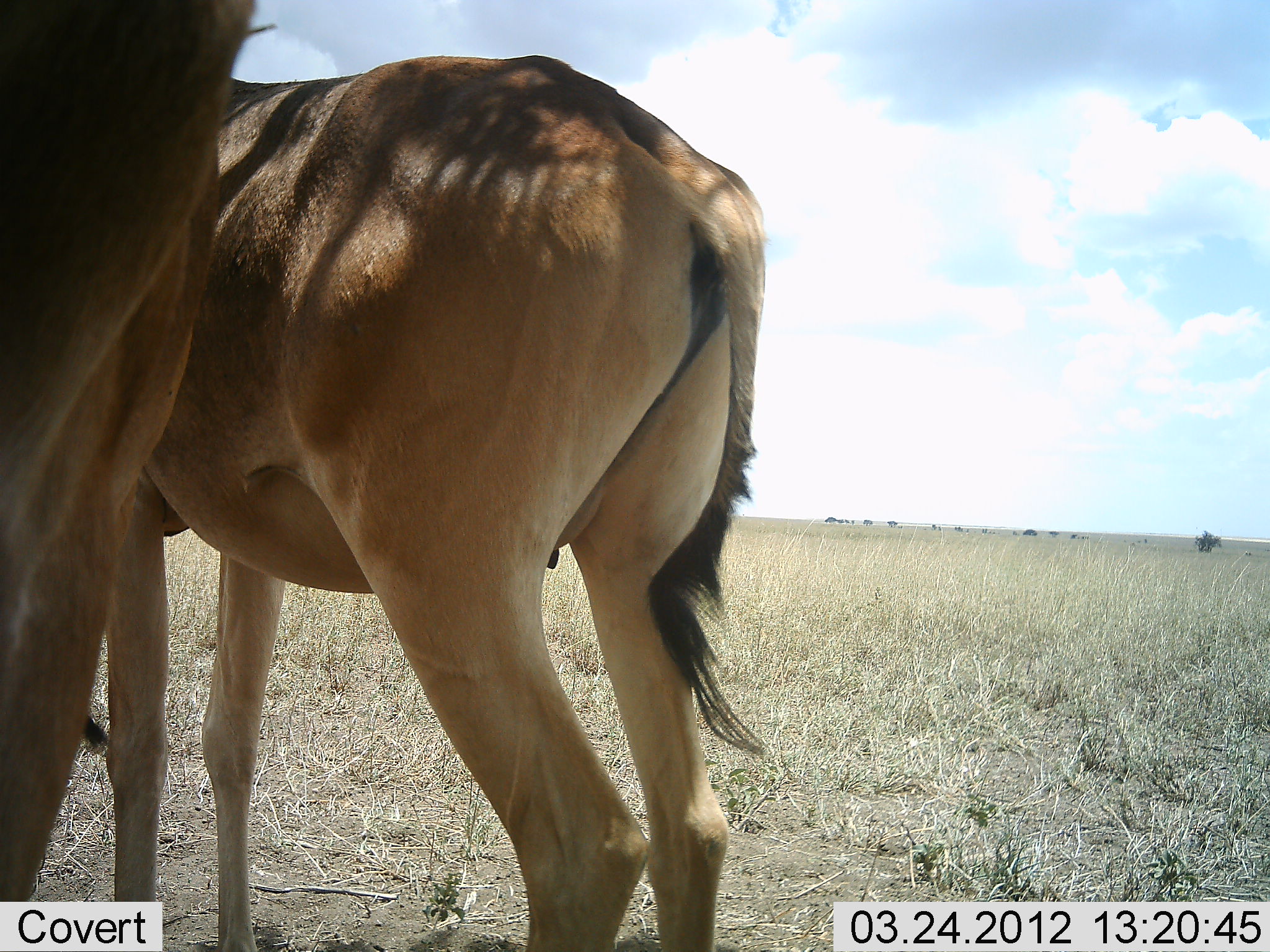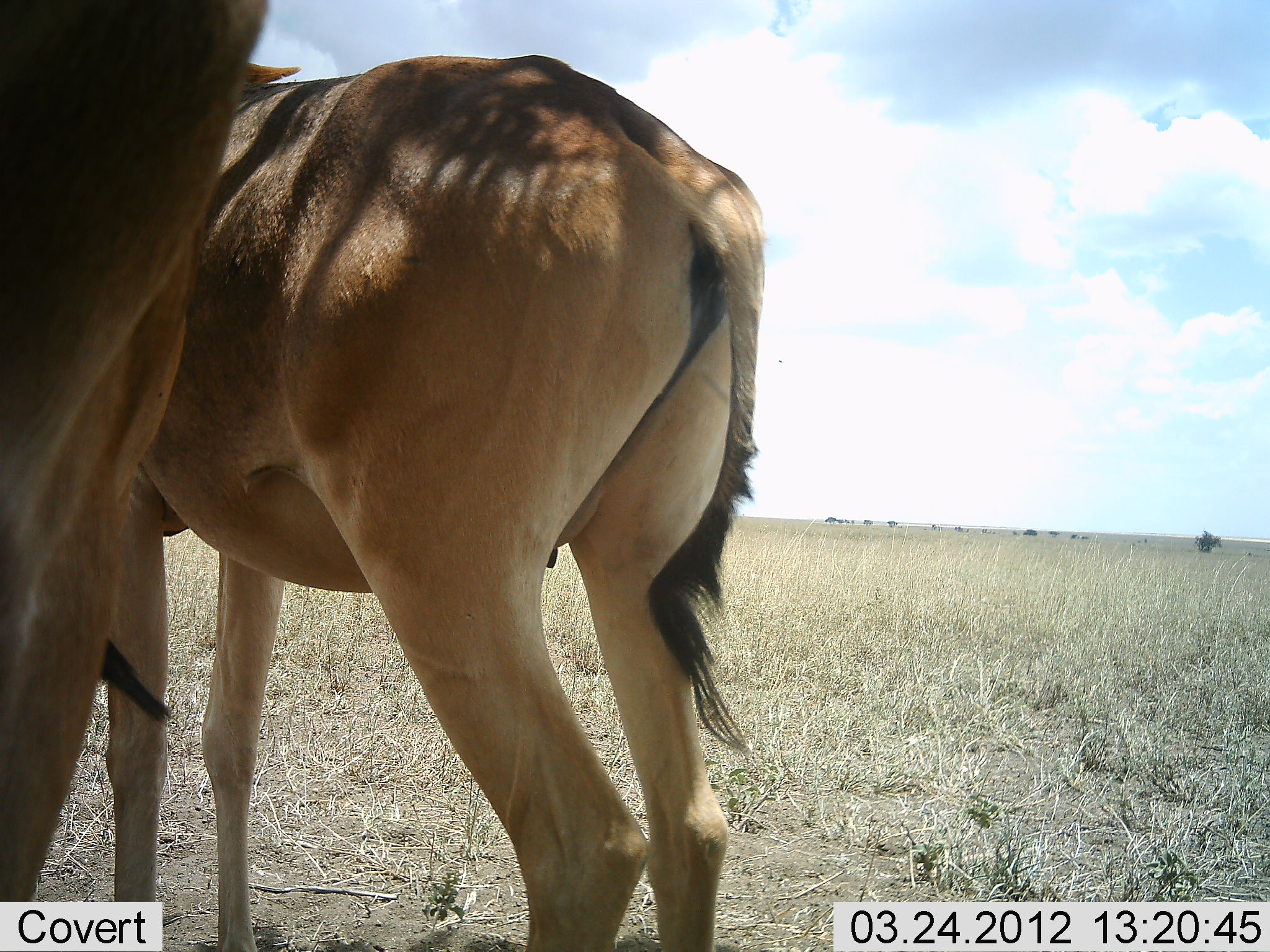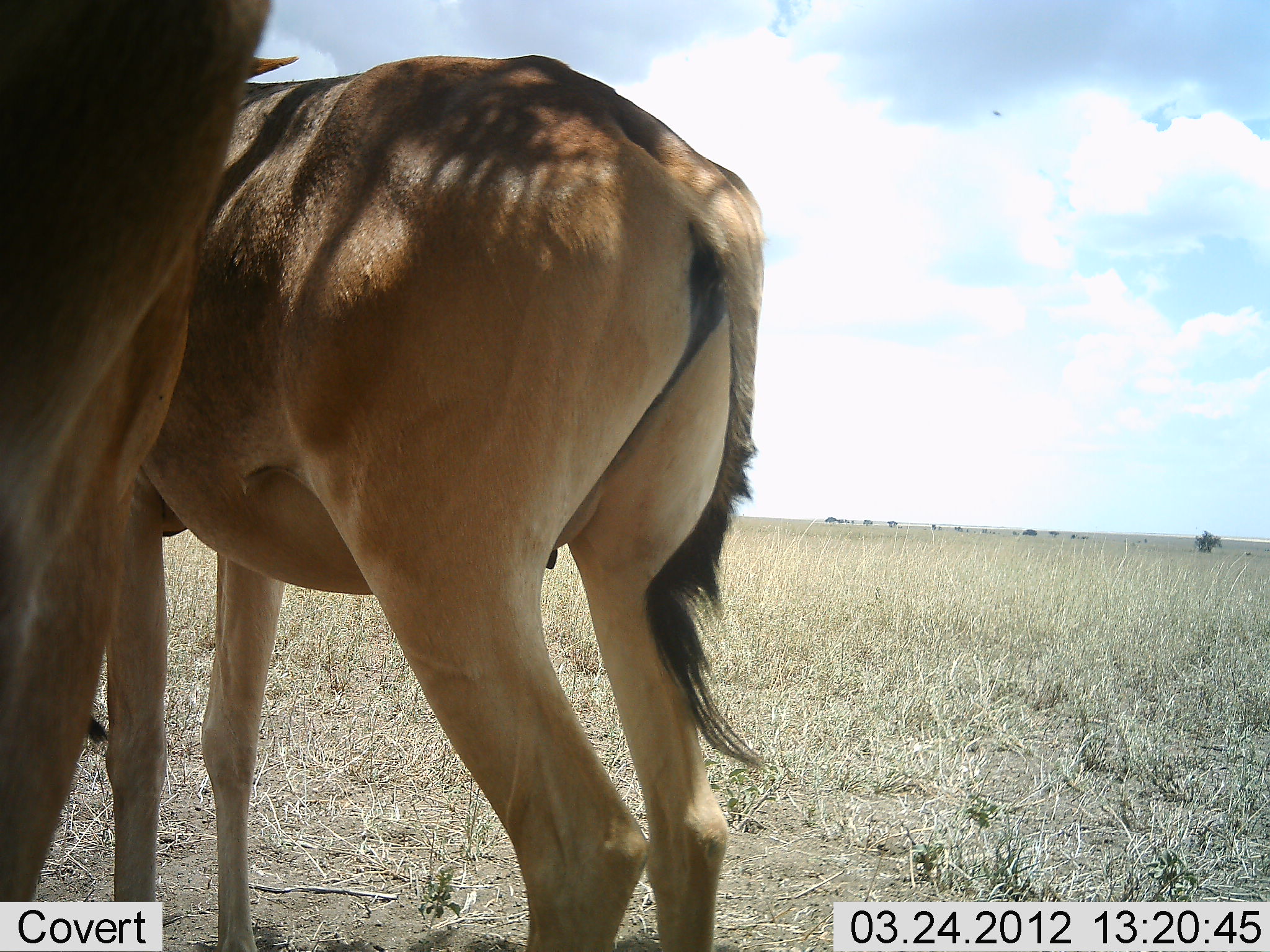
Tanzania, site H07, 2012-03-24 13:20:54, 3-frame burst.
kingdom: Animalia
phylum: Chordata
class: Mammalia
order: Artiodactyla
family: Bovidae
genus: Alcelaphus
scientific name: Alcelaphus buselaphus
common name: hartebeest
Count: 2.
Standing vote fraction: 95%.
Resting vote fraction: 5%.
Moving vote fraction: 0%.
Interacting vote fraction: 0%.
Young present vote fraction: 5%.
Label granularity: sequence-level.